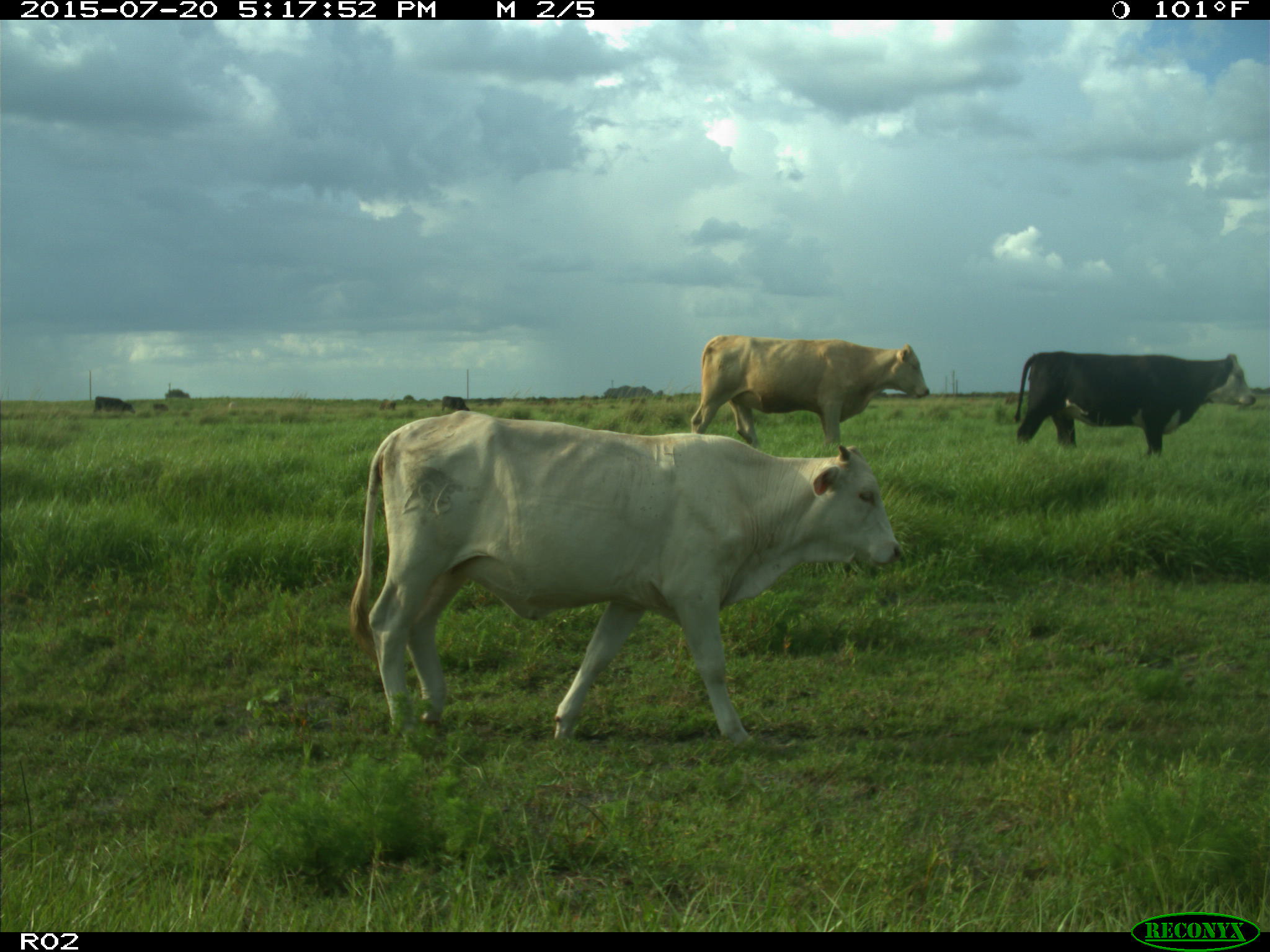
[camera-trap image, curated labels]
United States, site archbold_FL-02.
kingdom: Animalia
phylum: Chordata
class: Mammalia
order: Artiodactyla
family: Bovidae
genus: Bos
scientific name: Bos taurus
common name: domestic cow